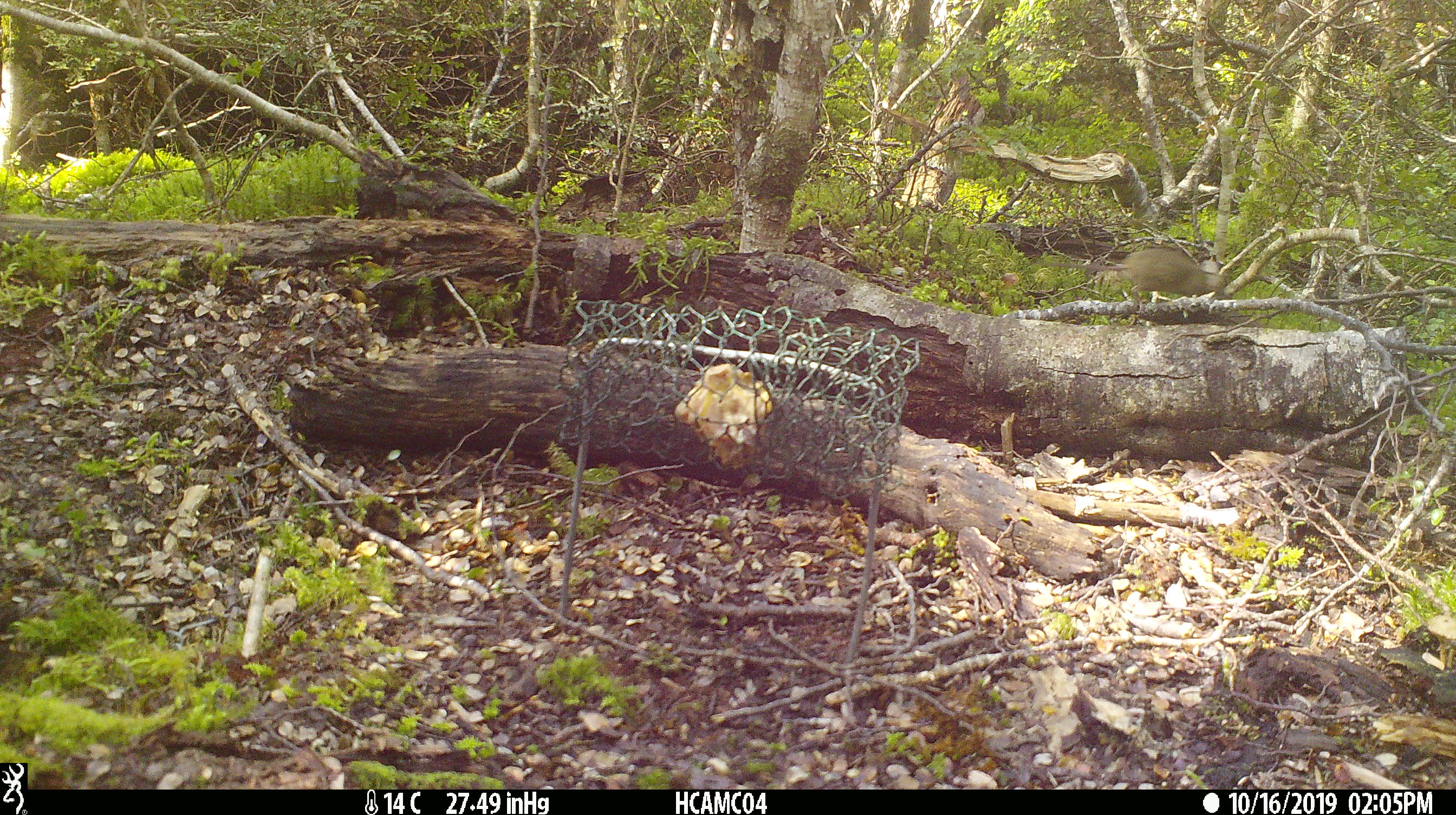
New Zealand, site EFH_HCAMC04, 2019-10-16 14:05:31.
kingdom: Animalia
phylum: Chordata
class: Mammalia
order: Rodentia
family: Muridae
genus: Mus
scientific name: Mus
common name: mouse